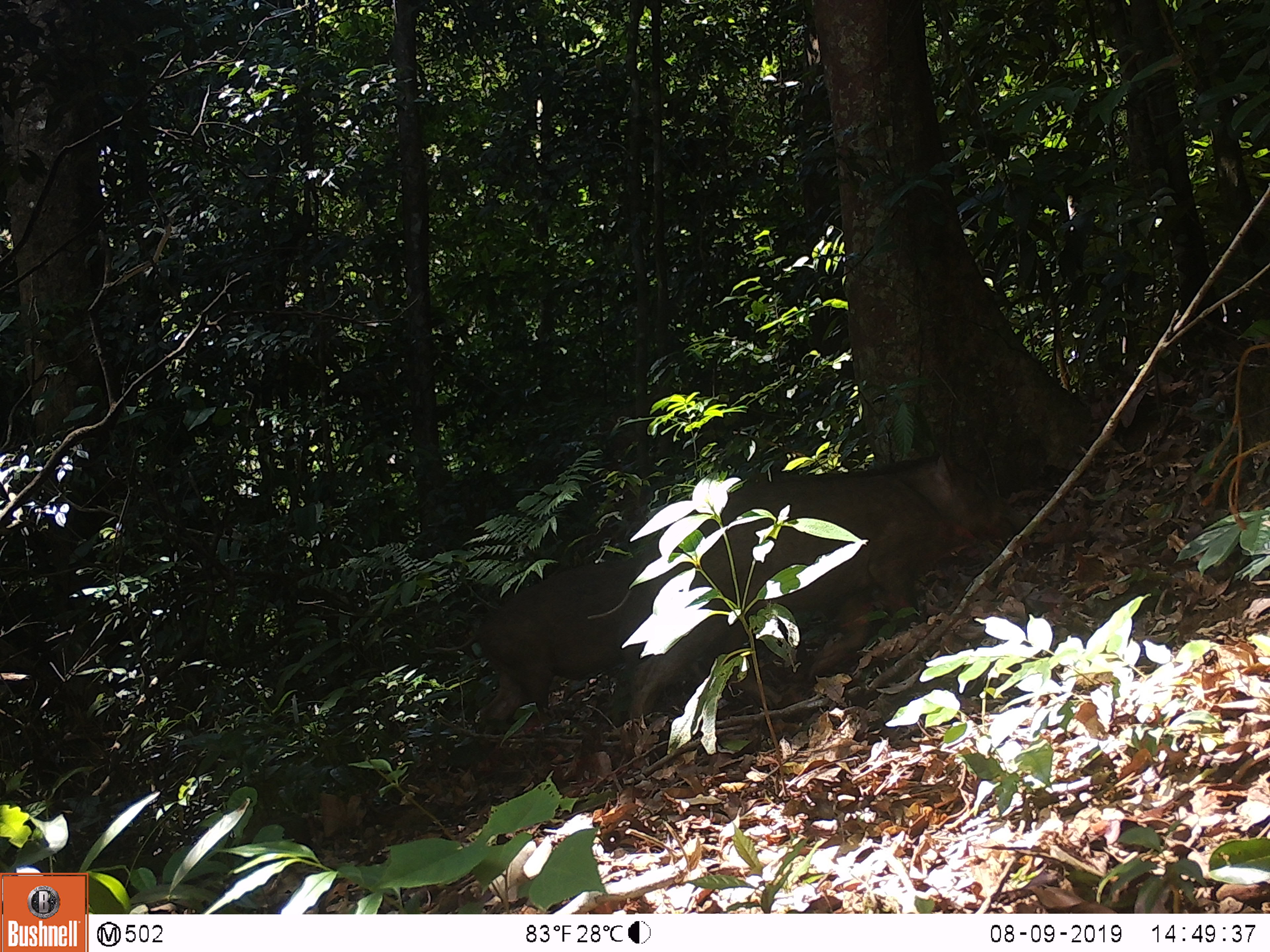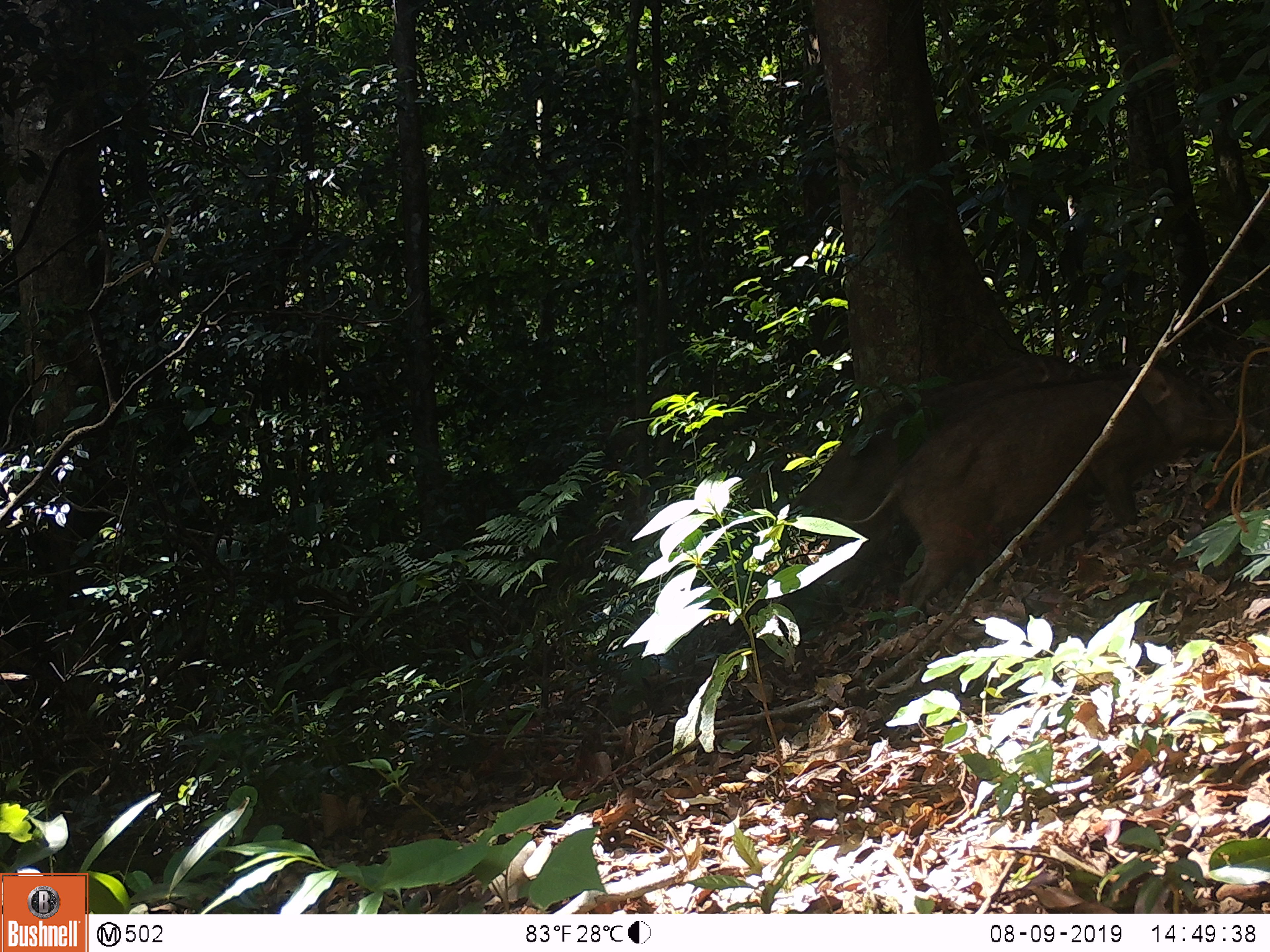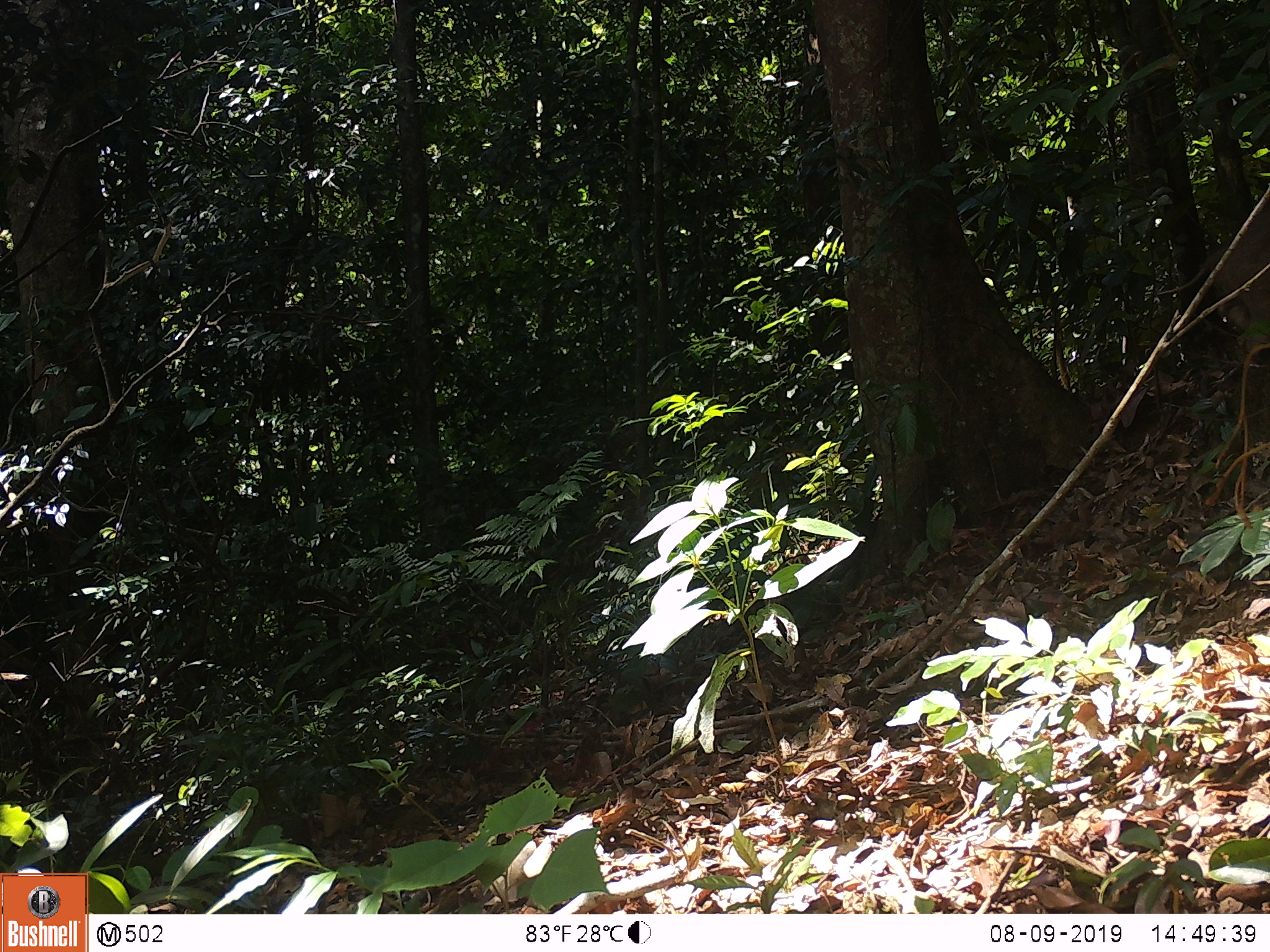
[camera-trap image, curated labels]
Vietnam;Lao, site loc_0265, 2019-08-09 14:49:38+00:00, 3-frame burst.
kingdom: Animalia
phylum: Chordata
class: Mammalia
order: Artiodactyla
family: Suidae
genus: Sus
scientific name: Sus scrofa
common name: eurasian wild pig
Eurasian wild pig (Sus scrofa). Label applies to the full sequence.